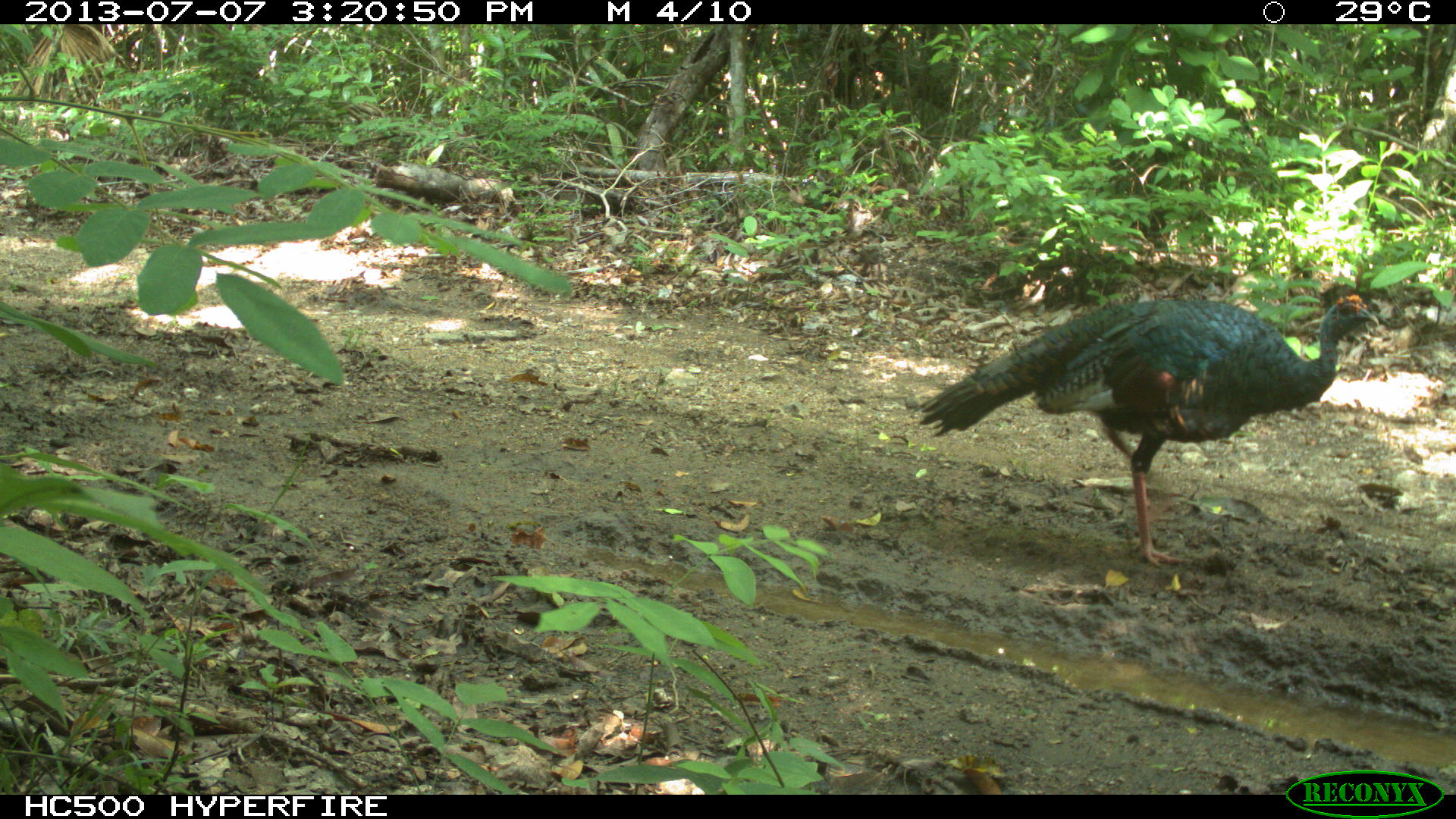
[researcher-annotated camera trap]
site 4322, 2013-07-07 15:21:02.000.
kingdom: Animalia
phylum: Chordata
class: Aves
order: Galliformes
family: Phasianidae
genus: Meleagris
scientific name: Meleagris ocellata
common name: ocellated turkey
Meleagris ocellata (ocellated turkey), count 1, sex male.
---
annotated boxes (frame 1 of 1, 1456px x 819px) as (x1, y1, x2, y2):
meleagris ocellata: (916, 293, 1378, 568)